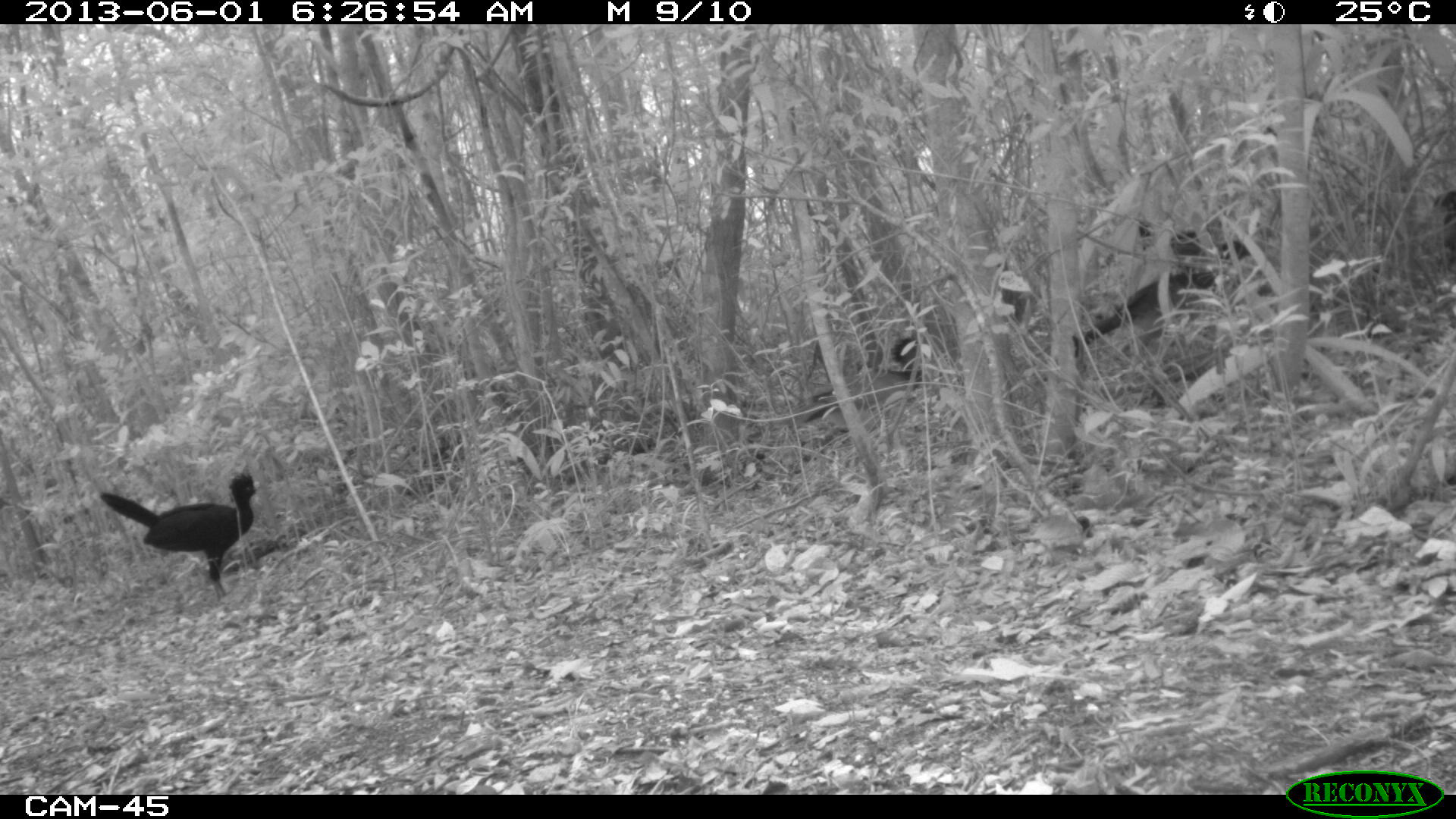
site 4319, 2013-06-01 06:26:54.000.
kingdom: Animalia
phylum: Chordata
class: Aves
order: Galliformes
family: Cracidae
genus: Crax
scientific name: Crax rubra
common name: great curassow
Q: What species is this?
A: Crax rubra (great curassow).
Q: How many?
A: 4.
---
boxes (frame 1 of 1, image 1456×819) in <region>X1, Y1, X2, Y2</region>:
crax rubra: <region>1071, 220, 1250, 357</region>; <region>100, 473, 257, 603</region>; <region>802, 335, 922, 428</region>; <region>997, 260, 1032, 327</region>; <region>1433, 190, 1456, 272</region>